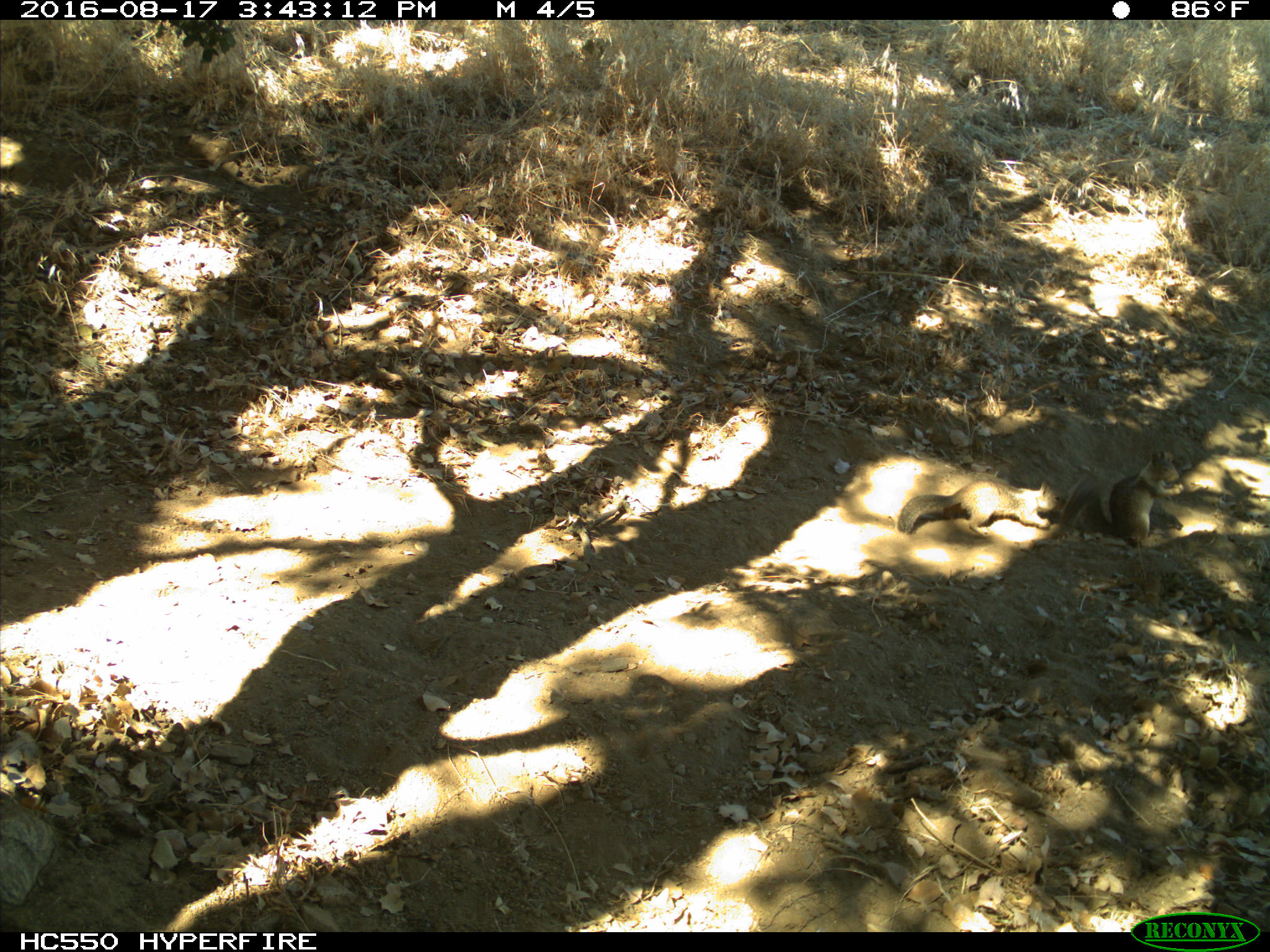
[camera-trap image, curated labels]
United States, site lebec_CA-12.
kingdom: Animalia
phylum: Chordata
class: Mammalia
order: Rodentia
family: Sciuridae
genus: Otospermophilus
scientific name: Otospermophilus beecheyi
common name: california ground squirrel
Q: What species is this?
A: Otospermophilus beecheyi (california ground squirrel).